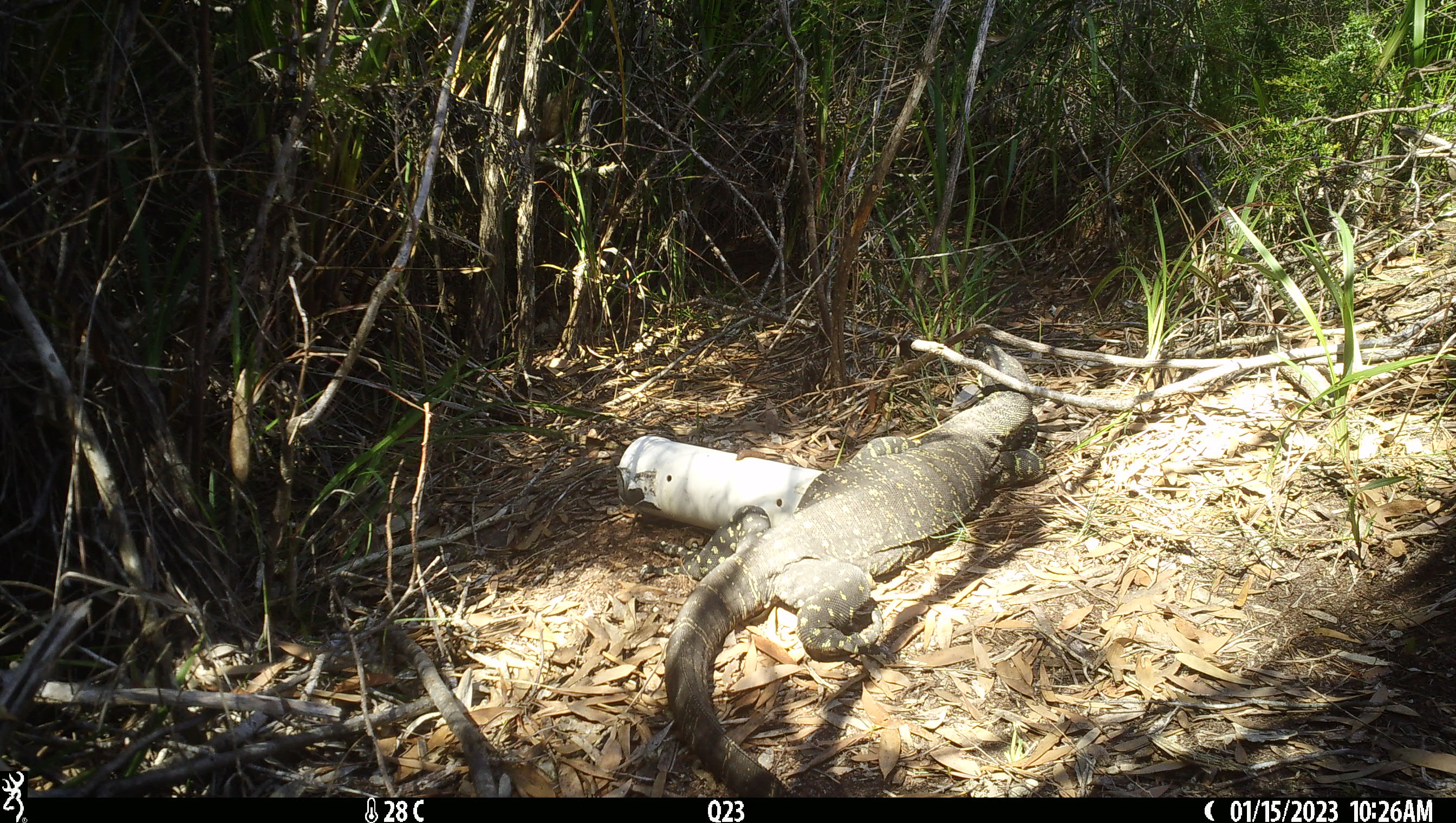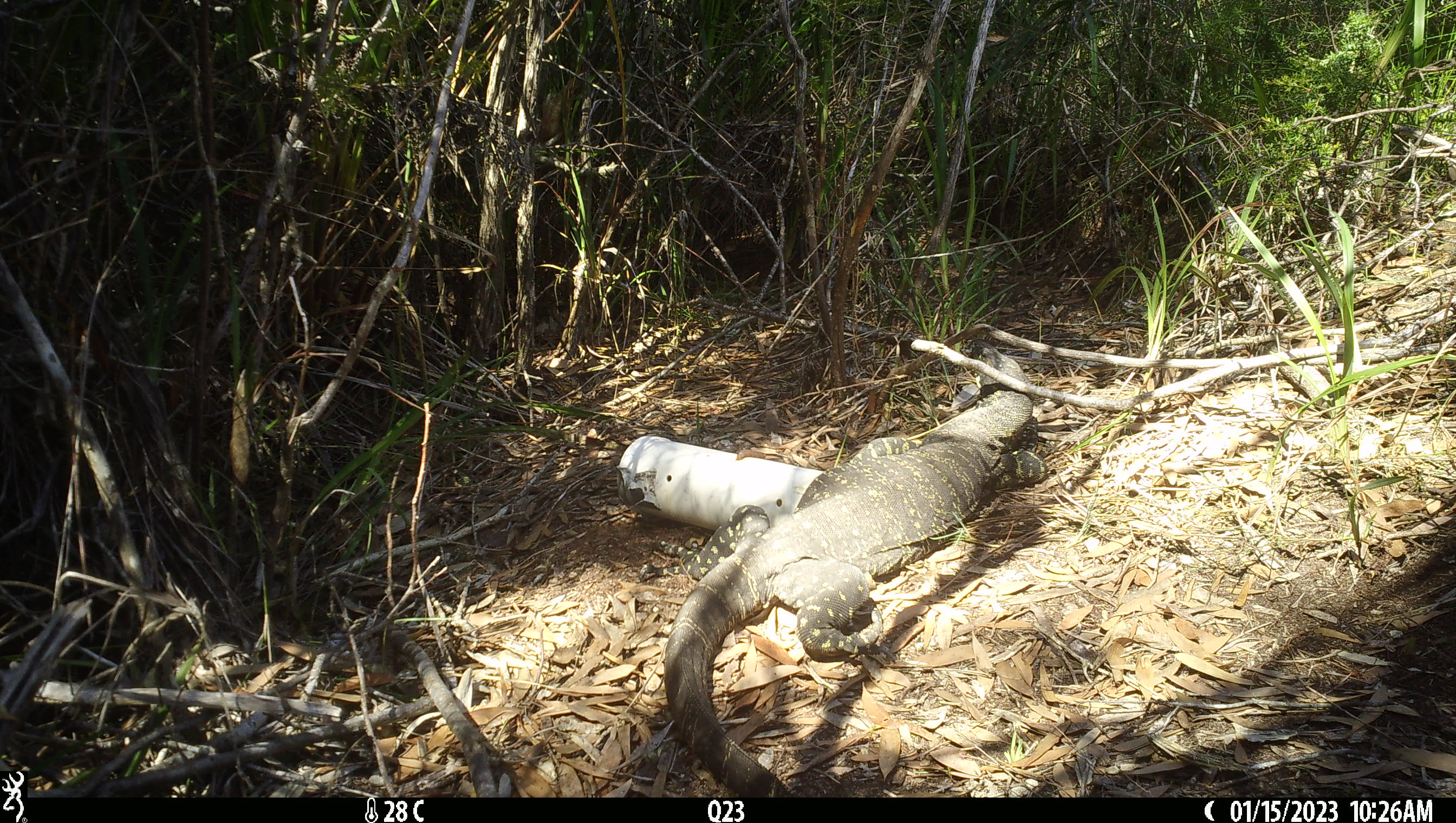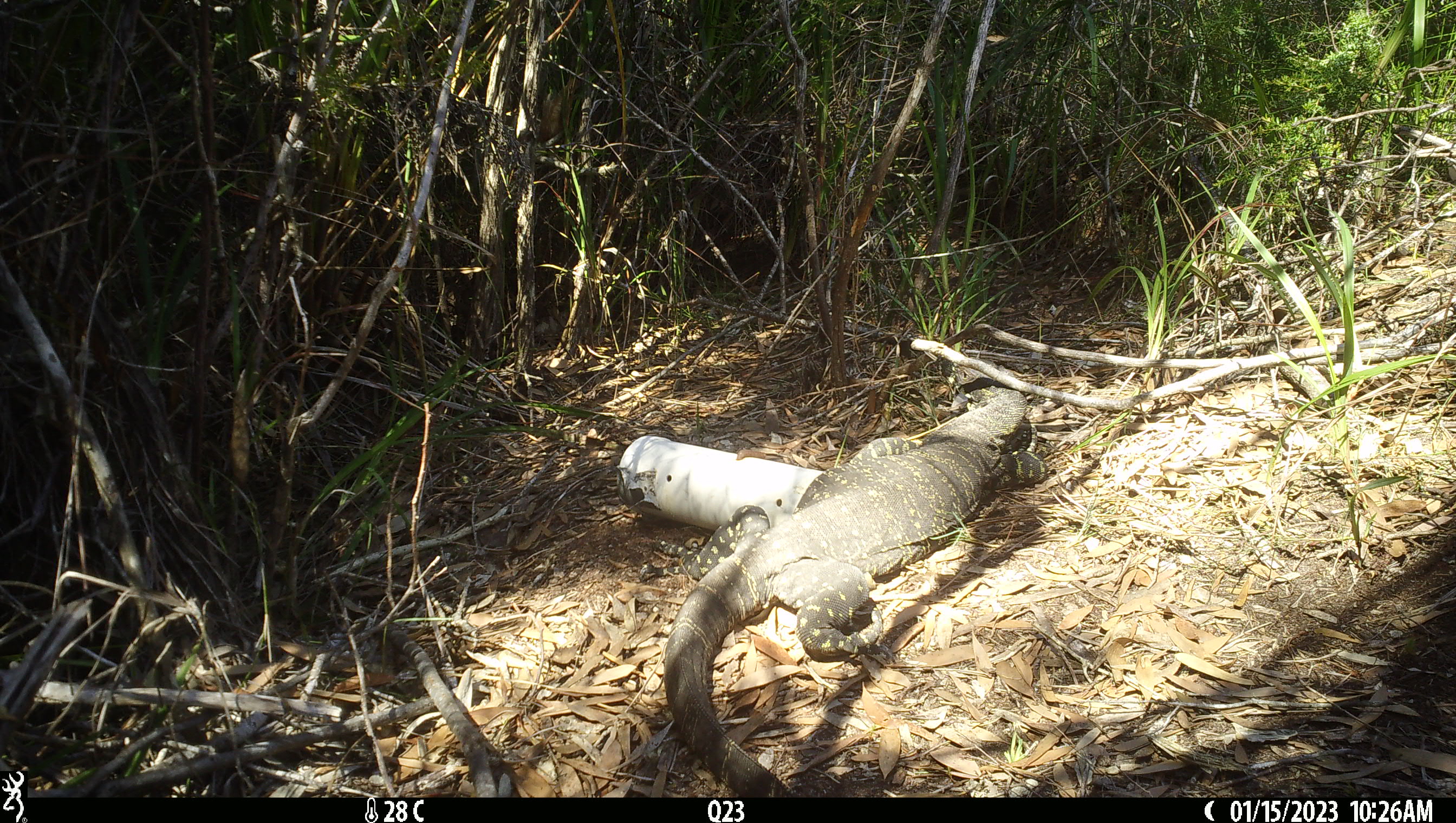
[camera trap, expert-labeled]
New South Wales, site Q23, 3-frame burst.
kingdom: Animalia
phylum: Chordata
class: Reptilia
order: Squamata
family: Varanidae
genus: Varanus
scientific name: Varanus varius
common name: lace monitor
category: goanna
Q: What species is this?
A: Goanna (lace monitor) (Varanus varius).